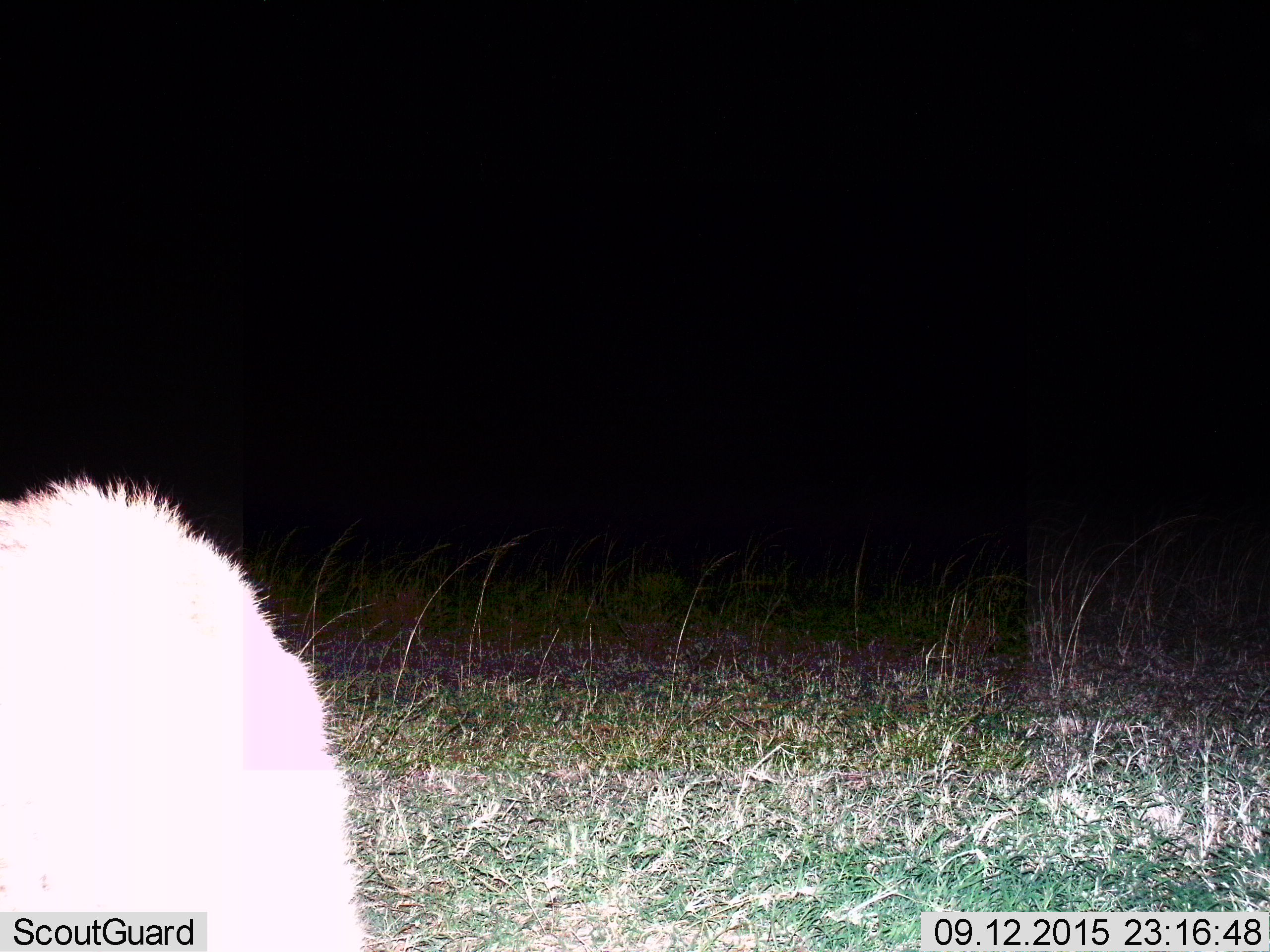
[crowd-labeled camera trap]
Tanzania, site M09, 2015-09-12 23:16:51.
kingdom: Animalia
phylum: Chordata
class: Mammalia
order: Carnivora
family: Felidae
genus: Panthera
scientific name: Panthera leo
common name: lion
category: lioncub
Lioncub (lion) (Panthera leo), count 1. Behavior (volunteer vote fractions): standing 50%, resting 50%, moving 0%, interacting 0%. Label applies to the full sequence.